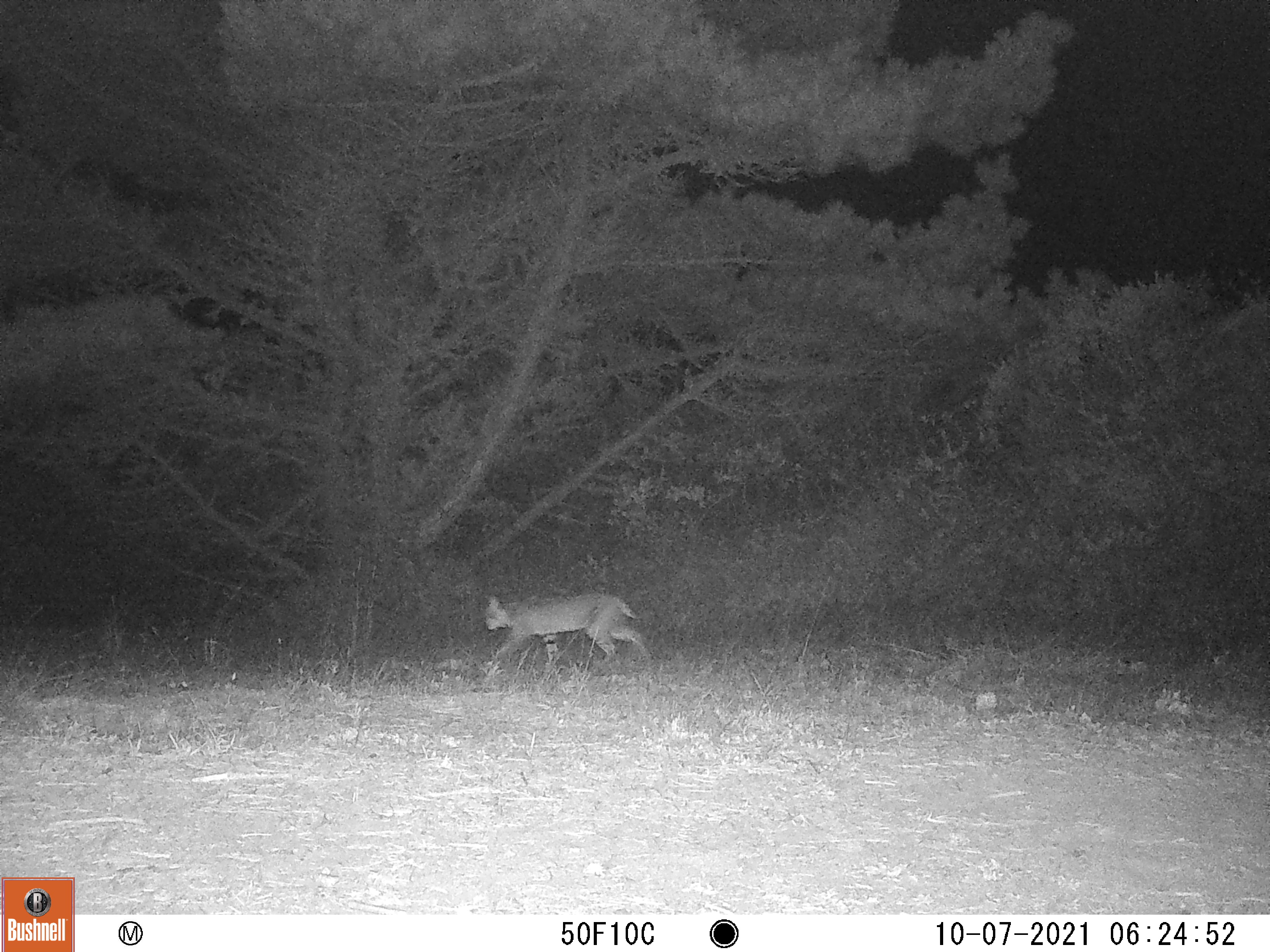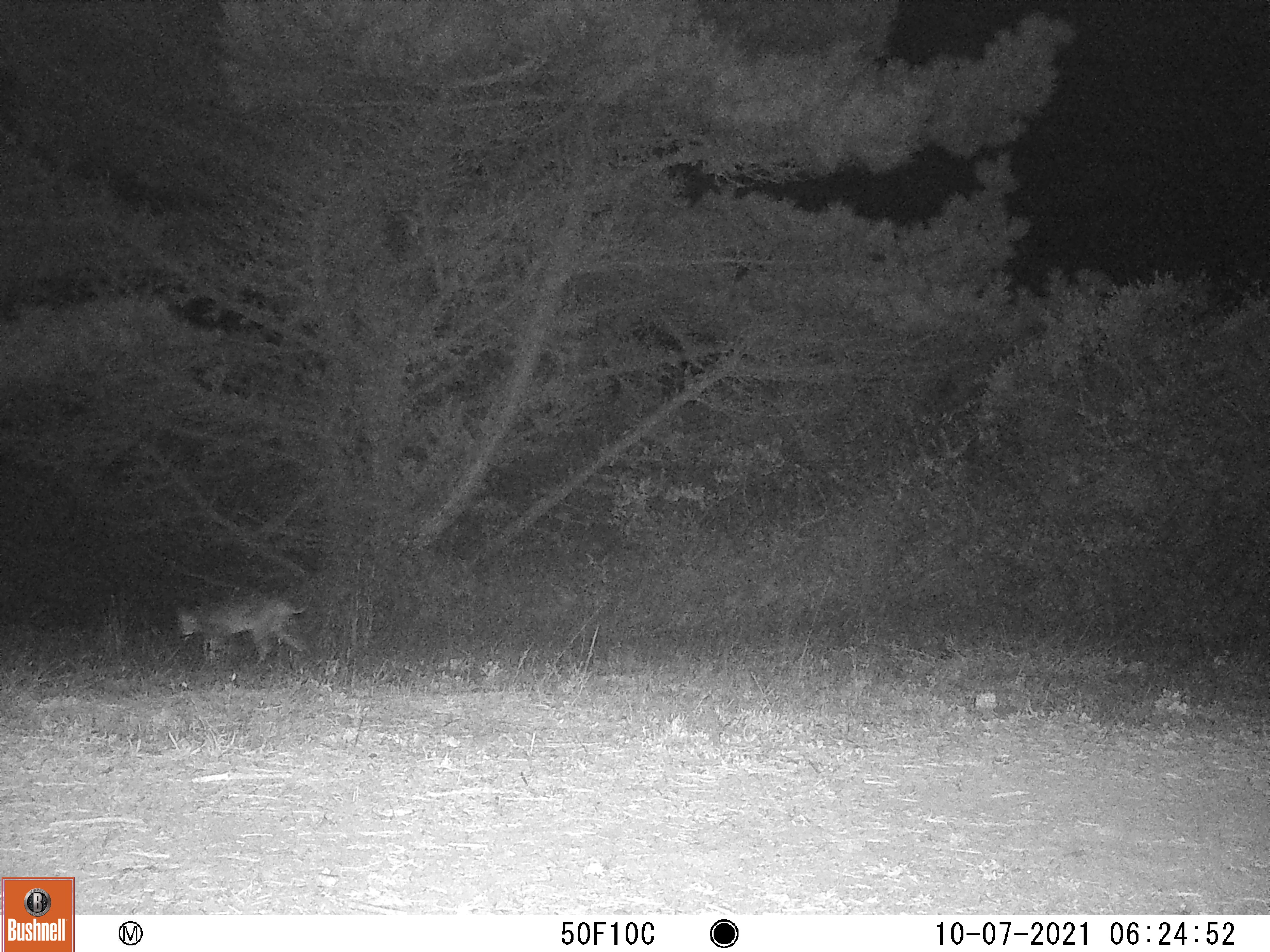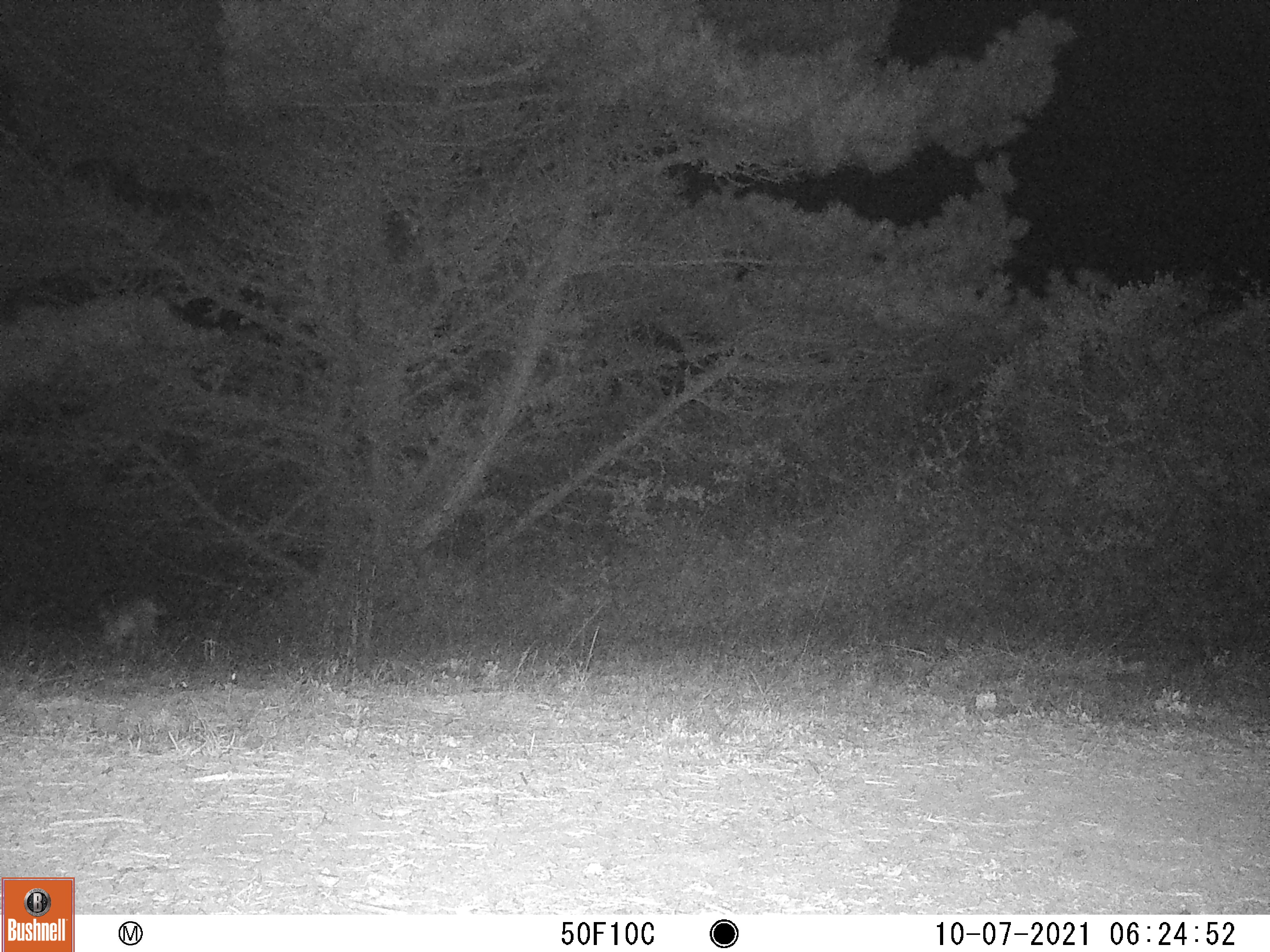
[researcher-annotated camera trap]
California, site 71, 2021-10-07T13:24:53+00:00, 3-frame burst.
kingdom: Animalia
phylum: Chordata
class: Mammalia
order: Carnivora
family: Felidae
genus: Lynx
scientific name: Lynx rufus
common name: bobcat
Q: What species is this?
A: Bobcat (Lynx rufus).